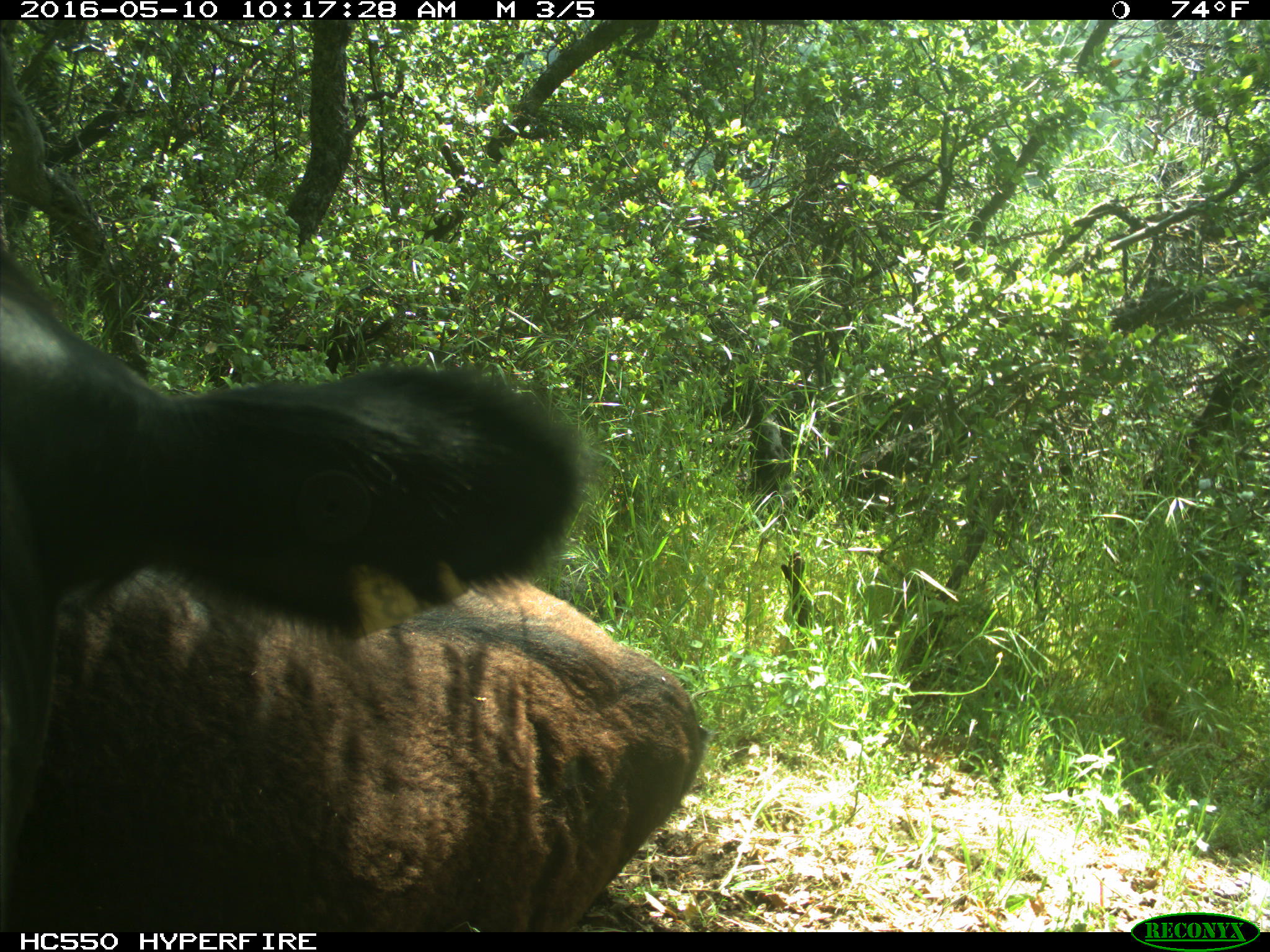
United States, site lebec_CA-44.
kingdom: Animalia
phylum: Chordata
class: Mammalia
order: Artiodactyla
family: Bovidae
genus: Bos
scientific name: Bos taurus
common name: domestic cow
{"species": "Bos taurus (domestic cow)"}